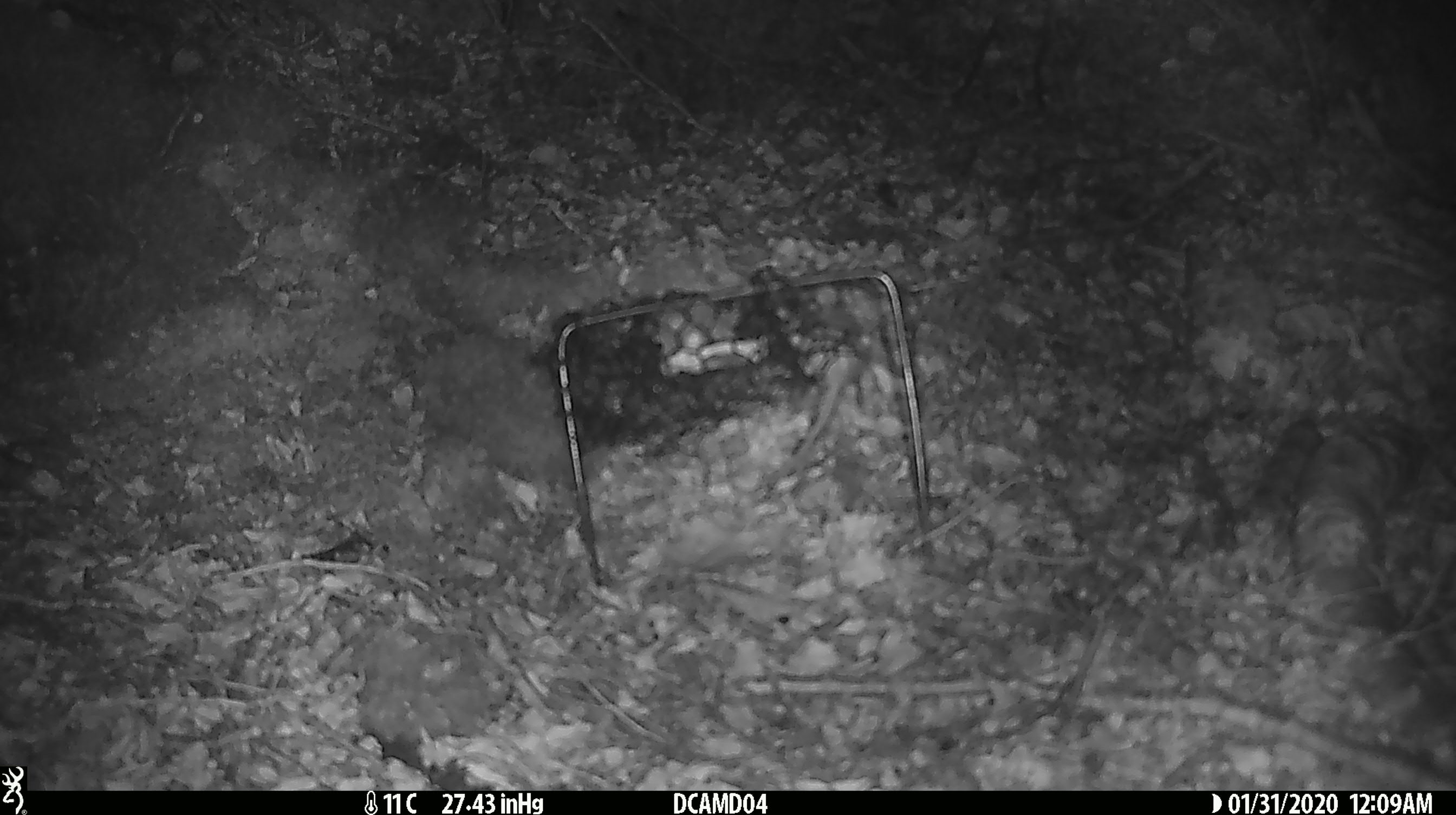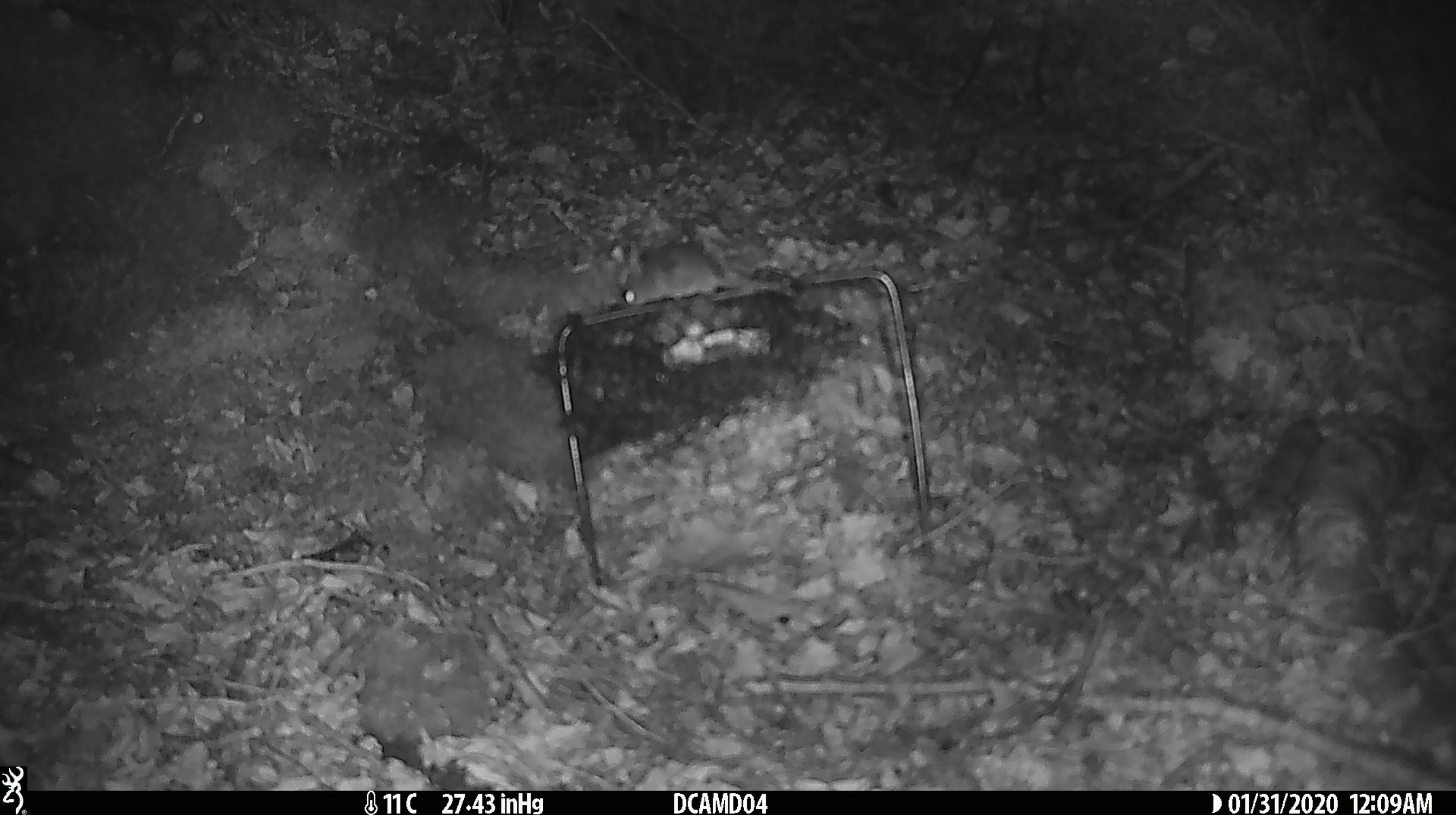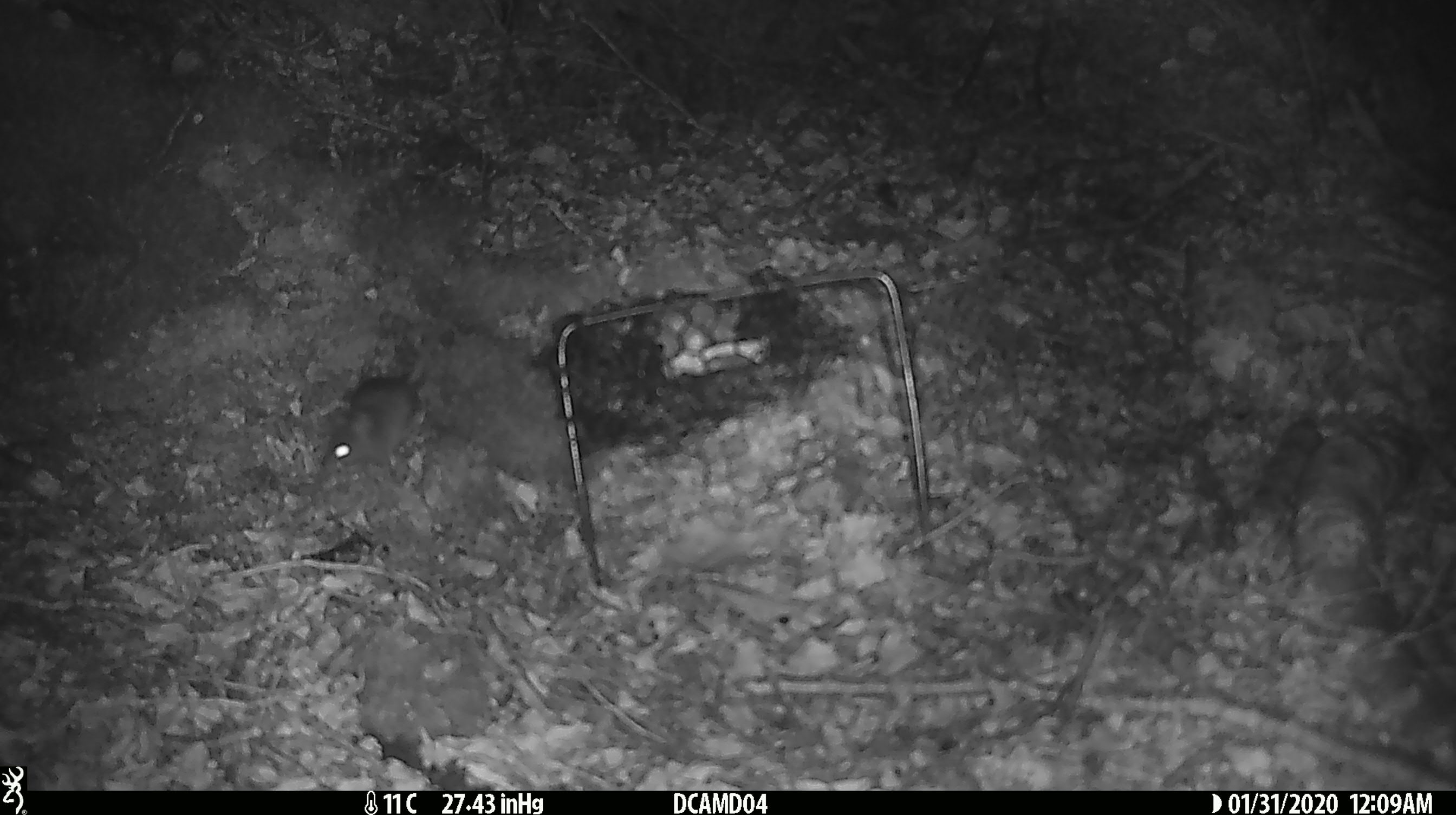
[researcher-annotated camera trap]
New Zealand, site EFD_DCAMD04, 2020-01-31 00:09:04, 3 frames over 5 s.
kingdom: Animalia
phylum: Chordata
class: Mammalia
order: Rodentia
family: Muridae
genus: Mus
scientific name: Mus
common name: mouse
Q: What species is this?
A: Mouse (Mus).